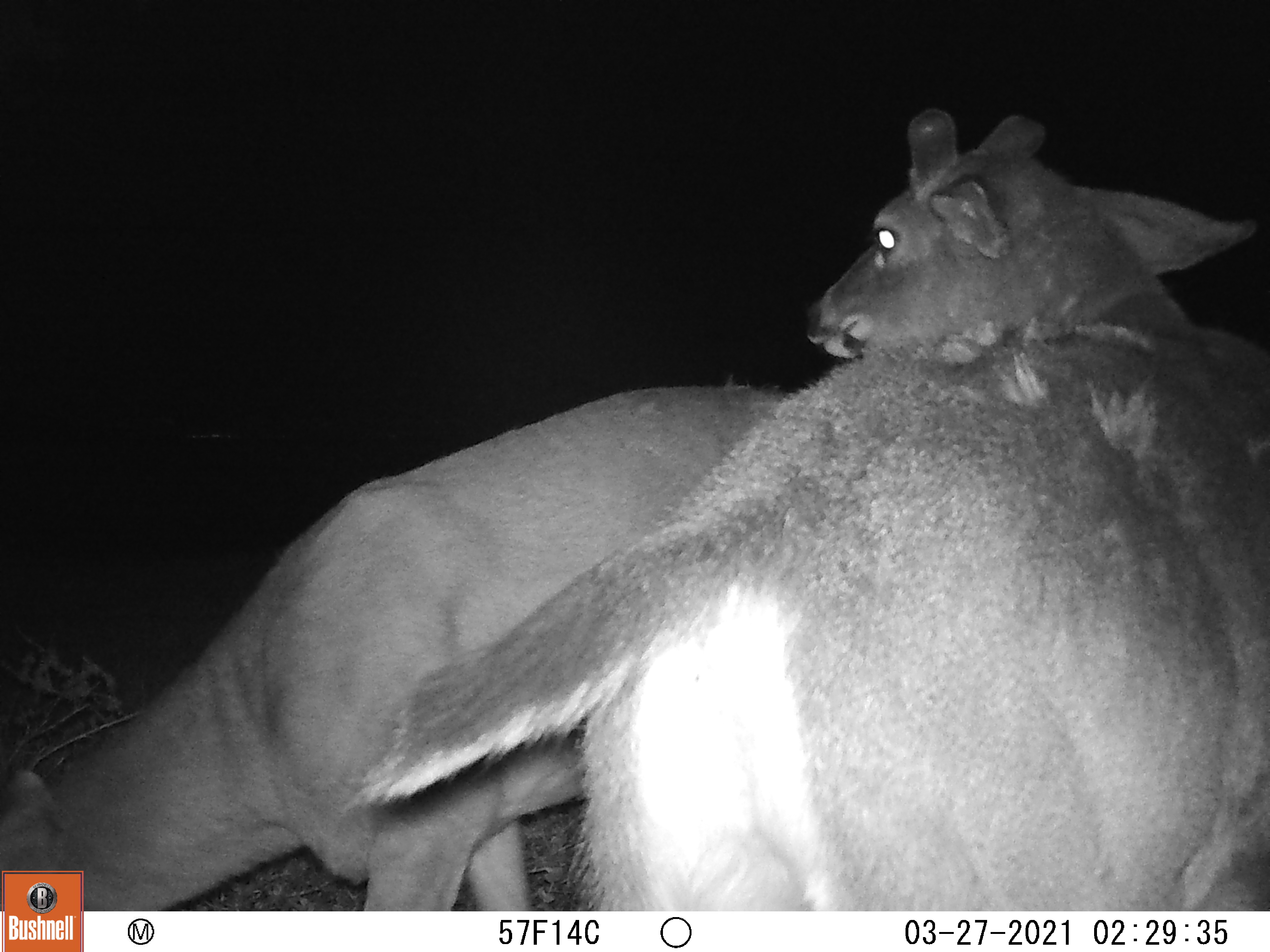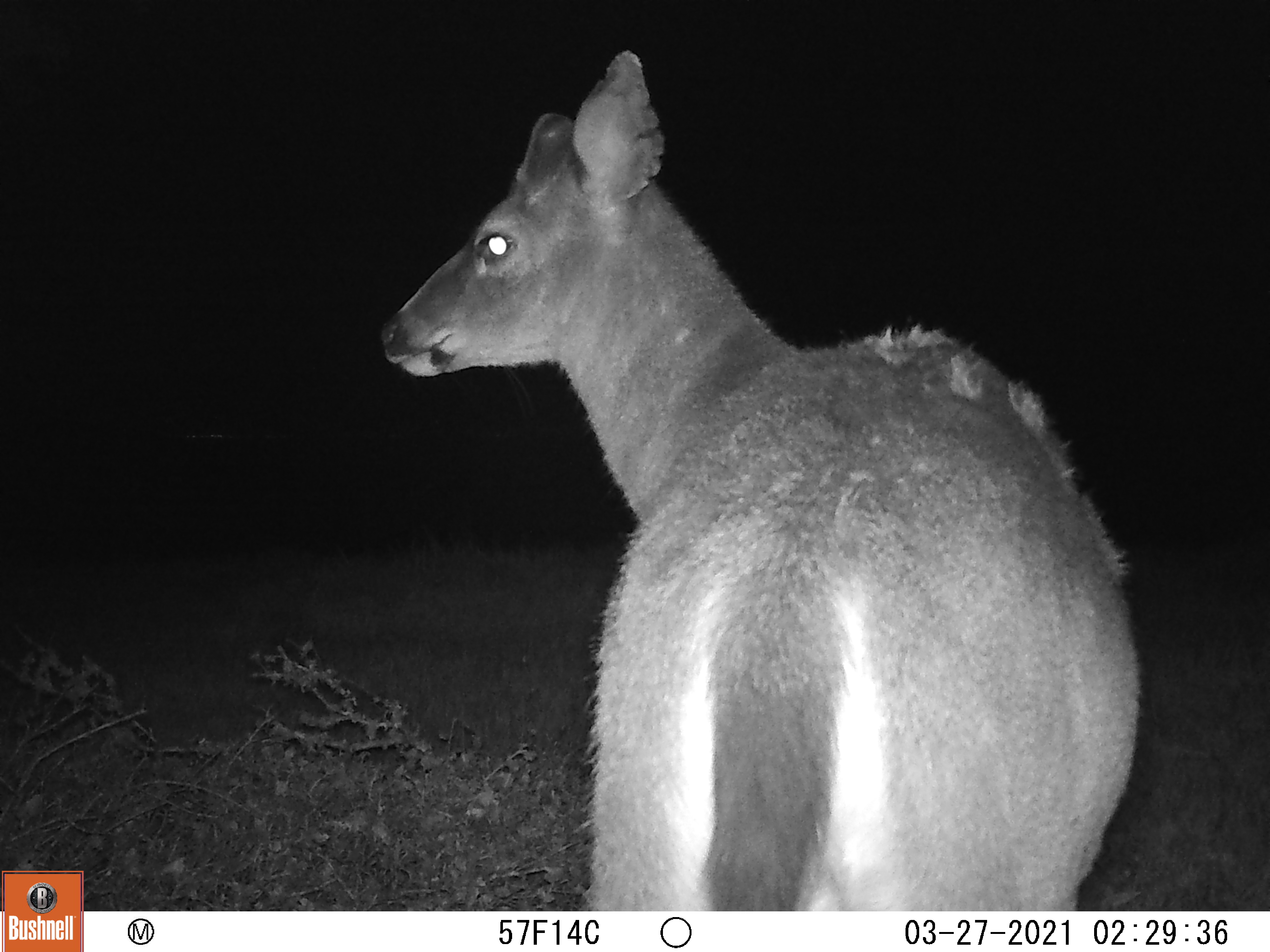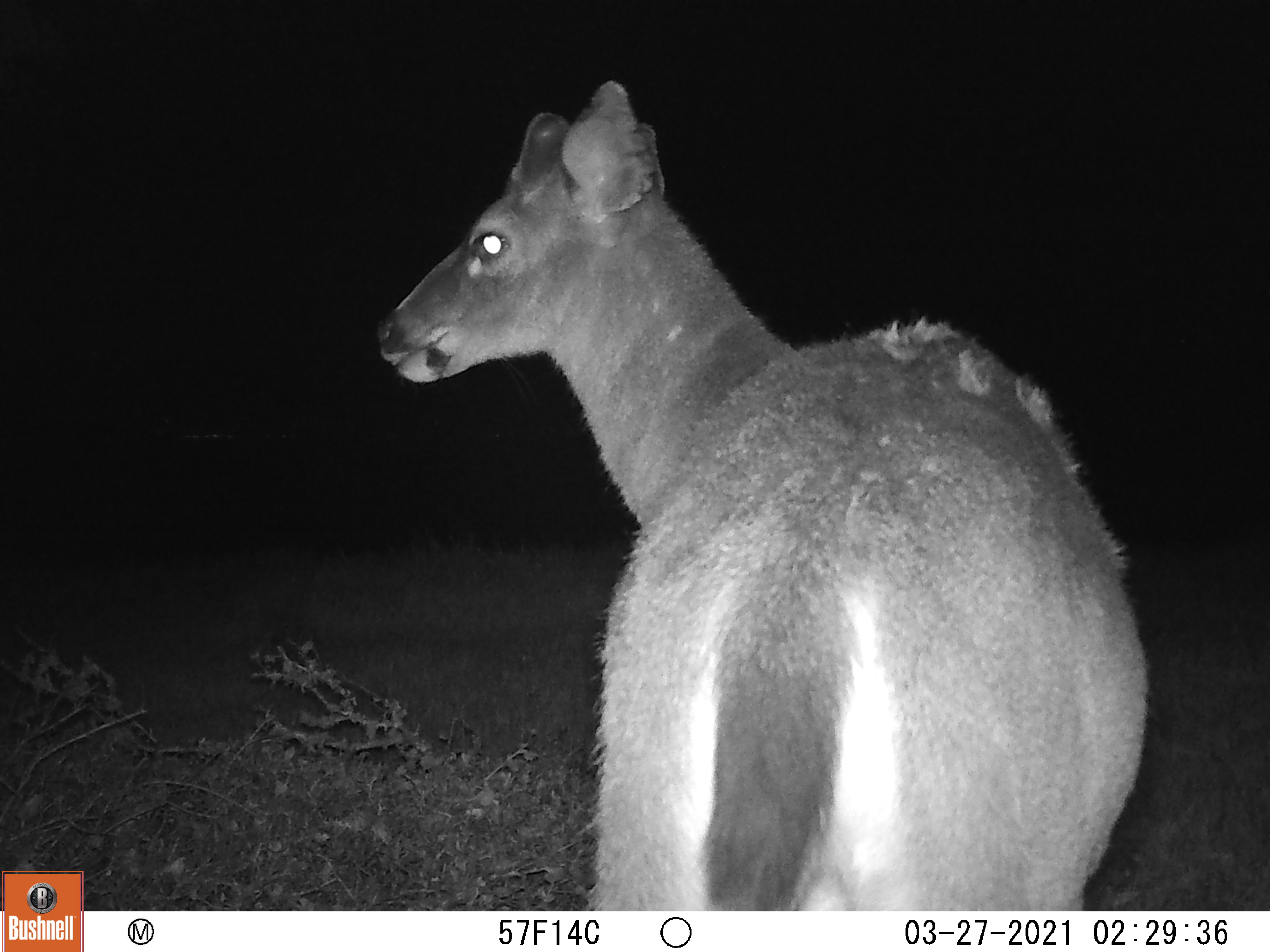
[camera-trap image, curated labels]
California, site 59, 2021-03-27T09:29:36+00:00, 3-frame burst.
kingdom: Animalia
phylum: Chordata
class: Mammalia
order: Artiodactyla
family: Cervidae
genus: Odocoileus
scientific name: Odocoileus hemionus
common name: mule deer